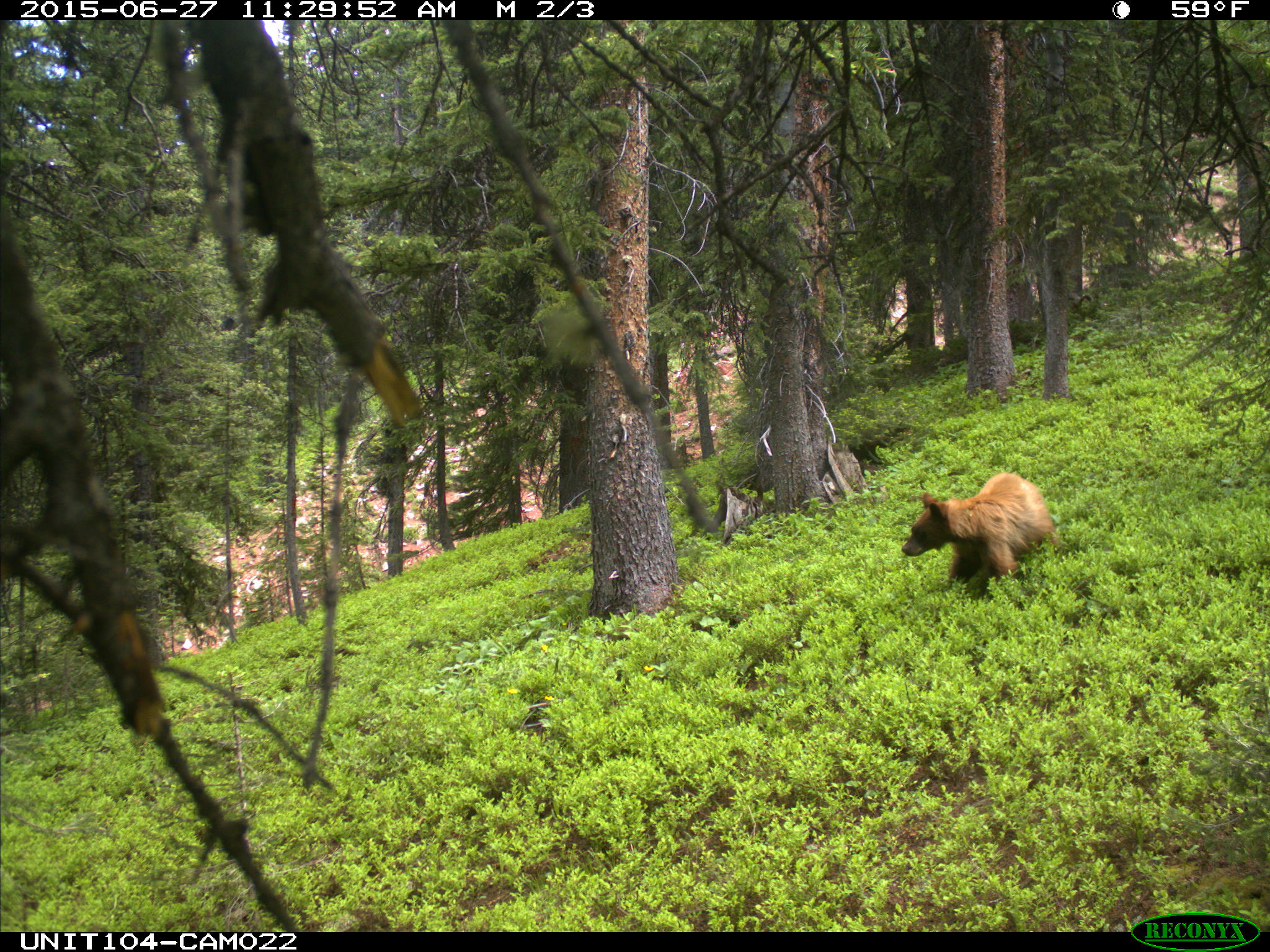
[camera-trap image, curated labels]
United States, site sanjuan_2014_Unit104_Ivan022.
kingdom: Animalia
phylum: Chordata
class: Mammalia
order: Carnivora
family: Ursidae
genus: Ursus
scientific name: Ursus americanus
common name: american black bear